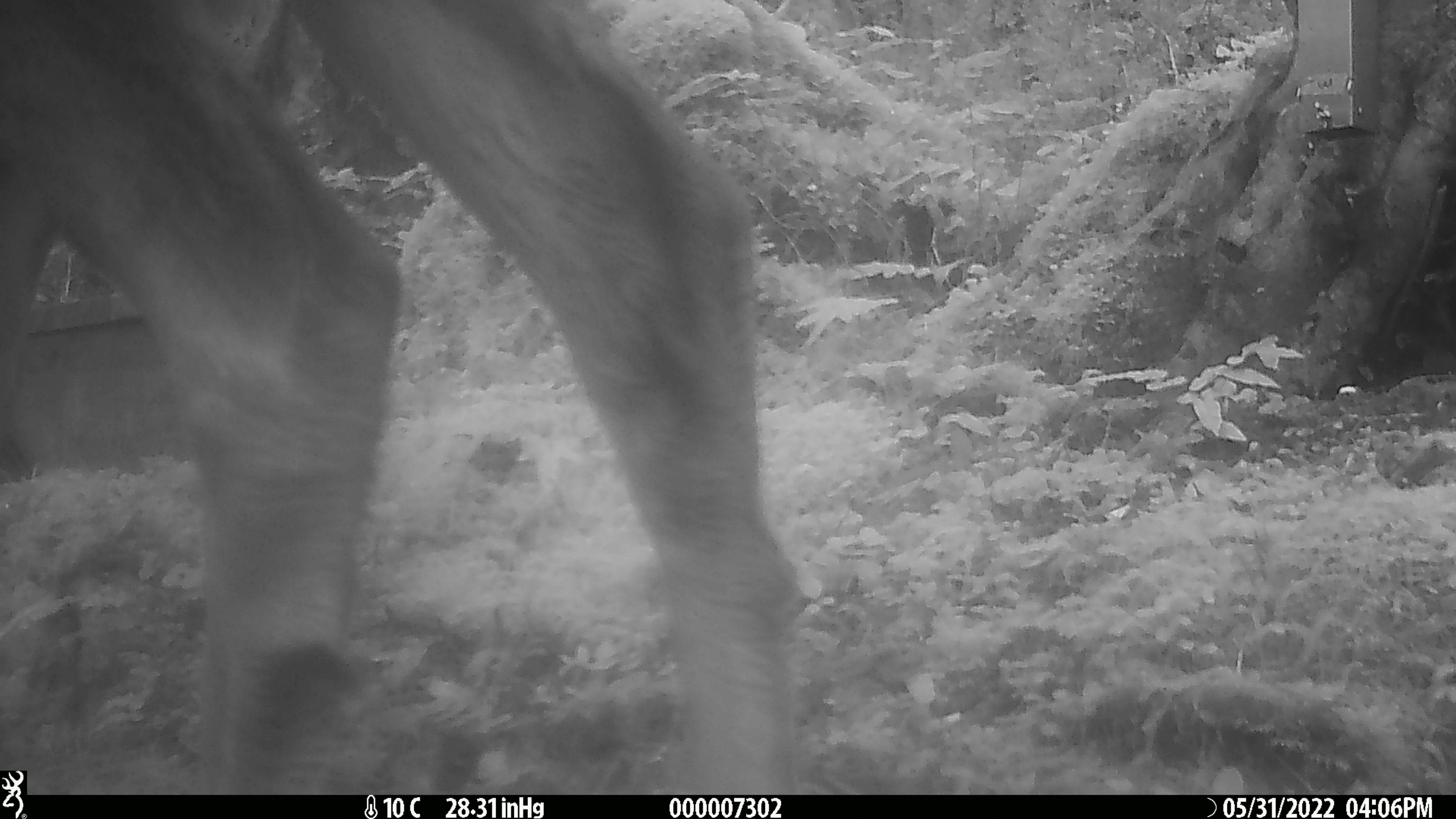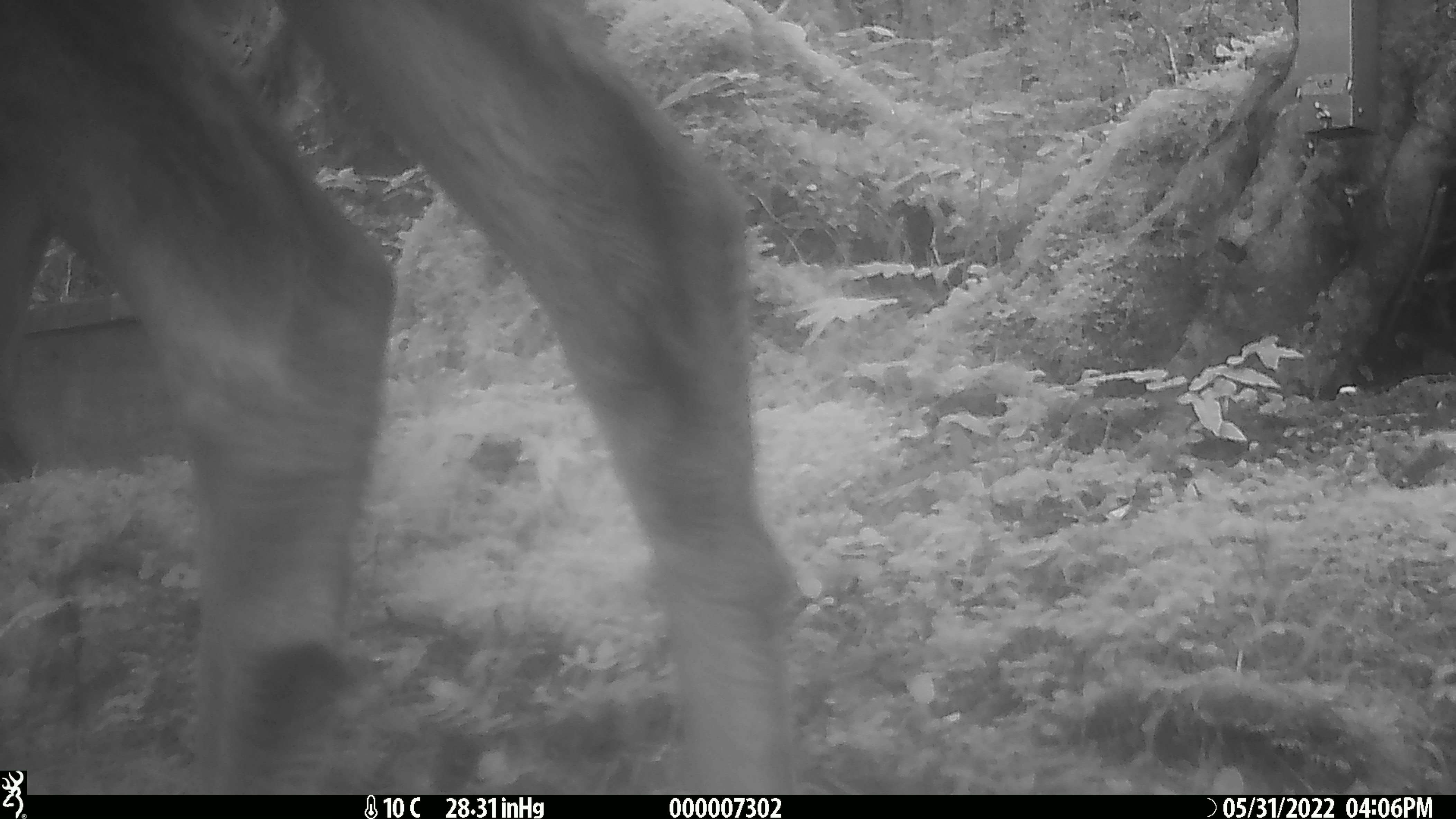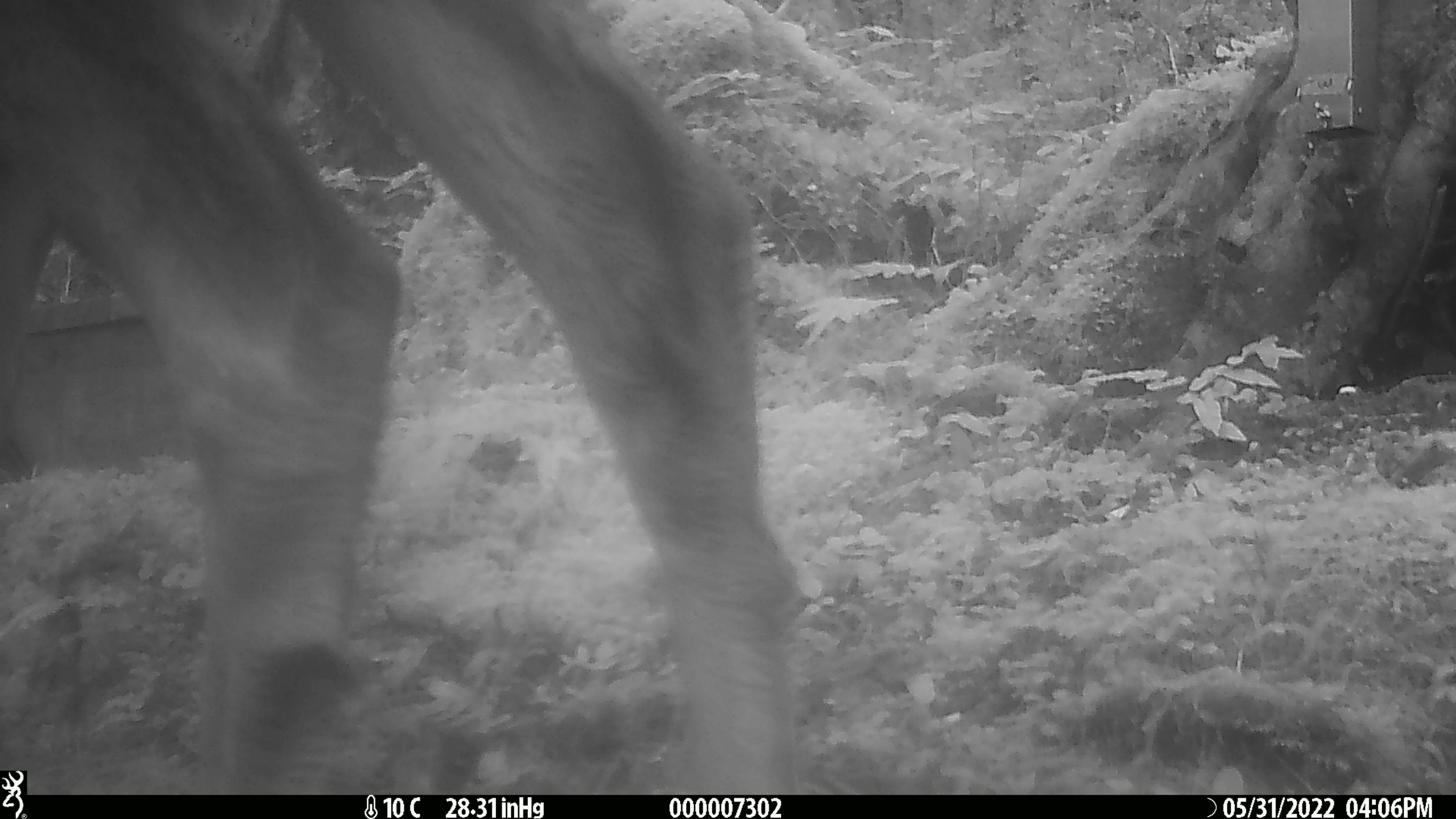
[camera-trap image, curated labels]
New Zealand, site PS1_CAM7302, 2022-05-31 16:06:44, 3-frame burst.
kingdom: Animalia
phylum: Chordata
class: Mammalia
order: Artiodactyla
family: Cervidae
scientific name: Cervidae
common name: deer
Deer (Cervidae).